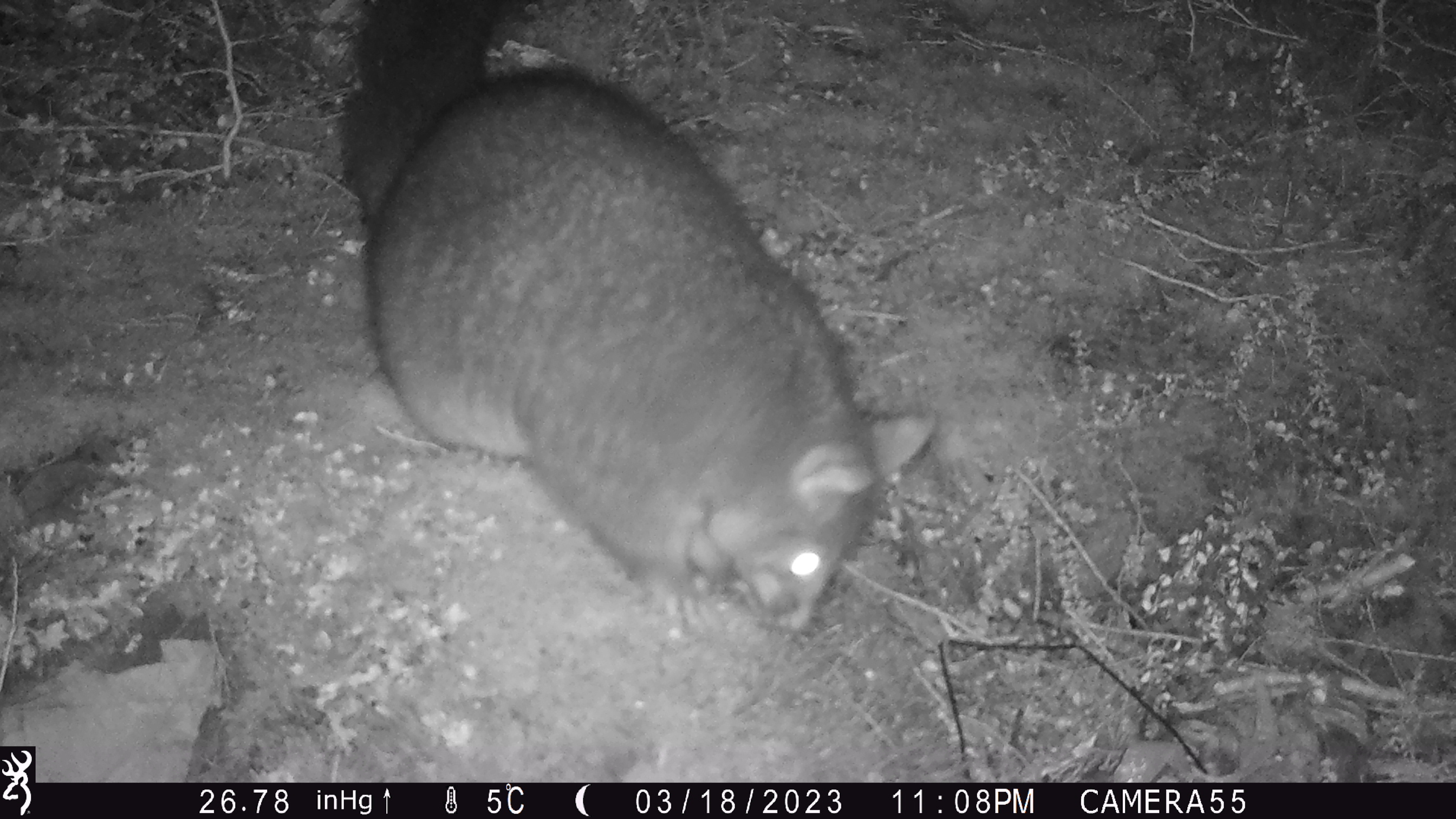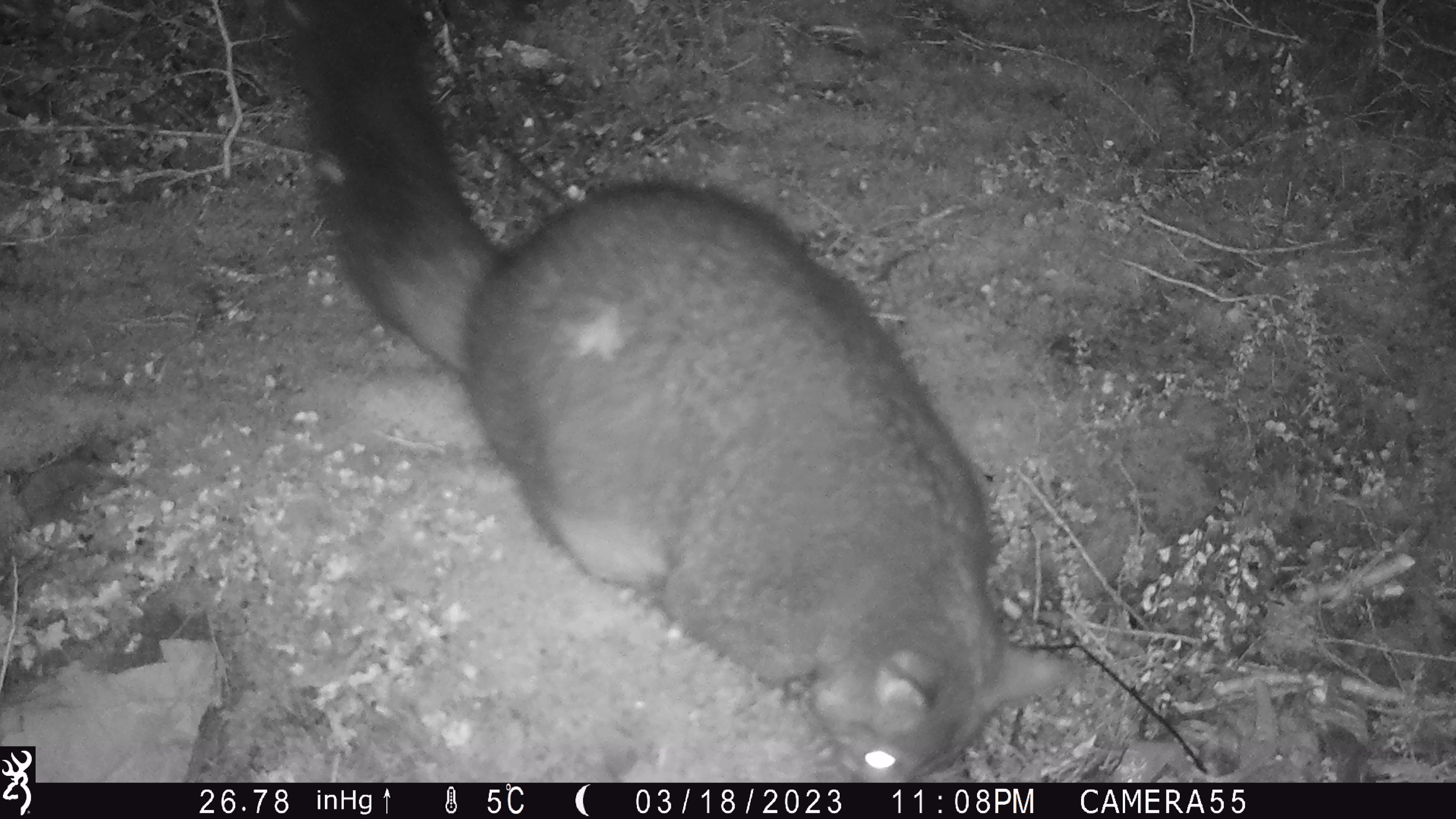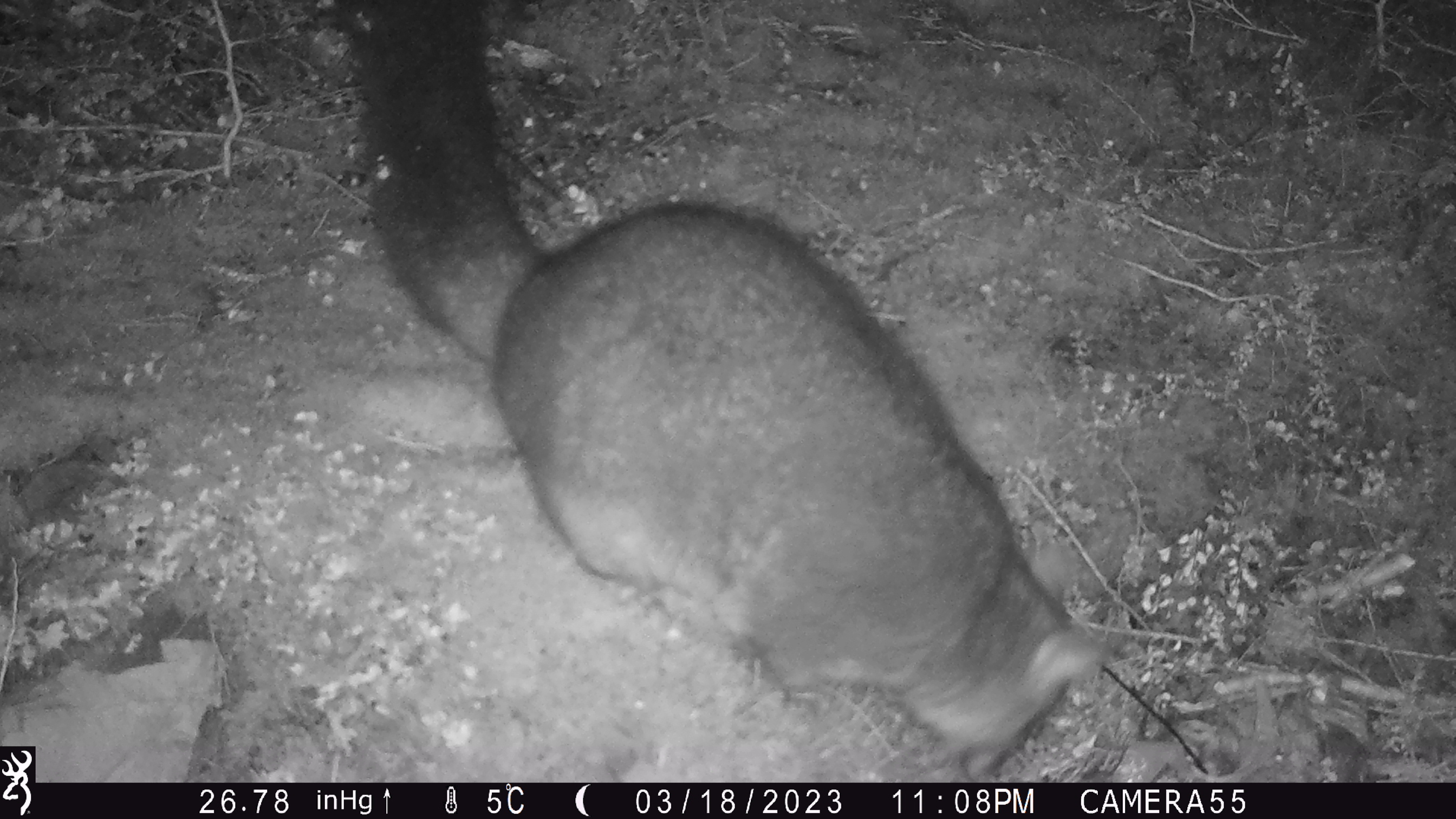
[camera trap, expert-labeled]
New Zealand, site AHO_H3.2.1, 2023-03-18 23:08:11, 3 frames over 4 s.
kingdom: Animalia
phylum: Chordata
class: Mammalia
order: Carnivora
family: Mustelidae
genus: Mustela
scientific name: Mustela erminea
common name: stoat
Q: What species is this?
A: Stoat (Mustela erminea).